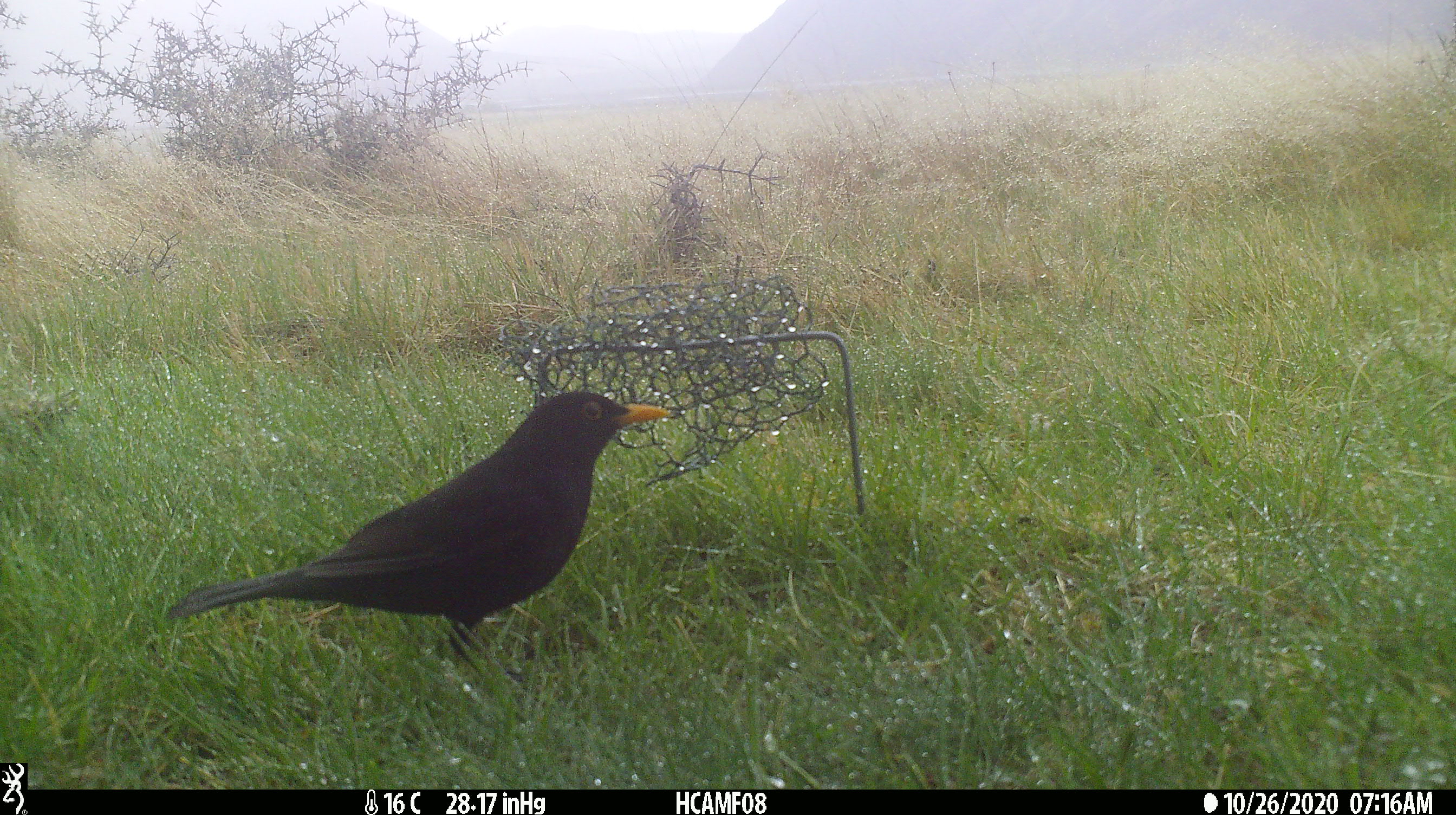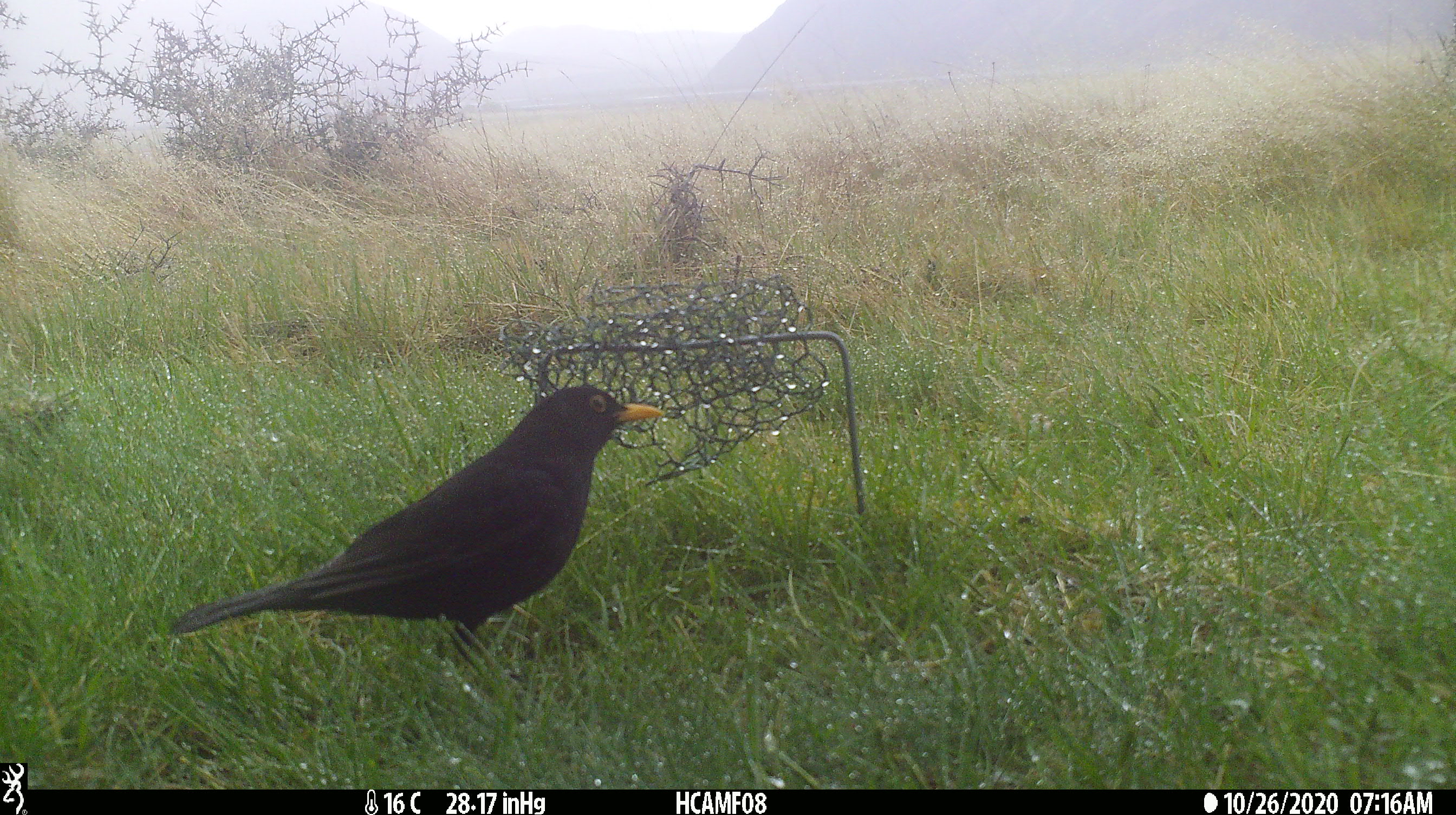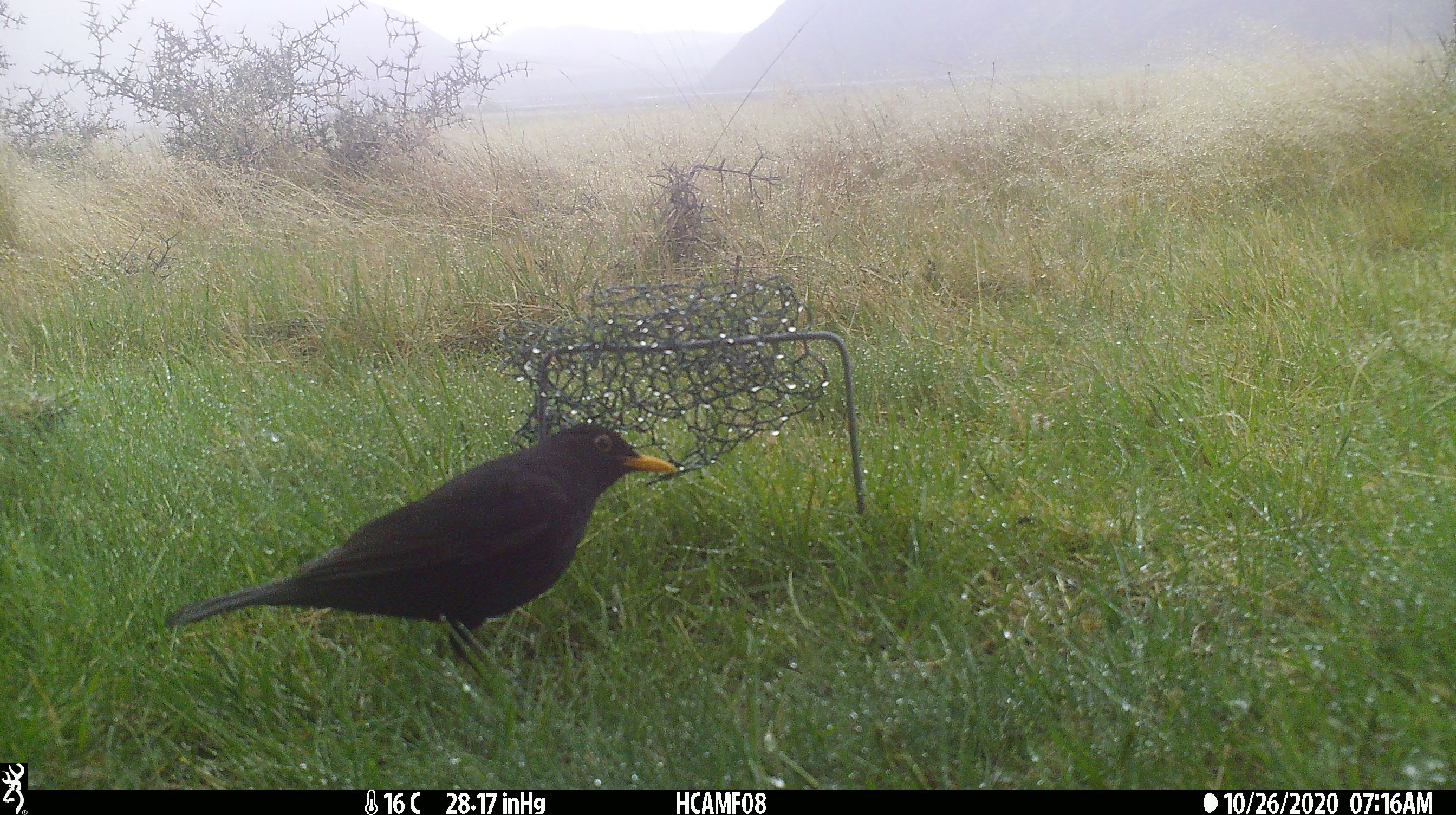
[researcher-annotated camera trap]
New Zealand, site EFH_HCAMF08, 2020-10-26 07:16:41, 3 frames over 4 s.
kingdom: Animalia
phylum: Chordata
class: Aves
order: Passeriformes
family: Turdidae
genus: Turdus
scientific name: Turdus merula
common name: eurasian blackbird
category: blackbird